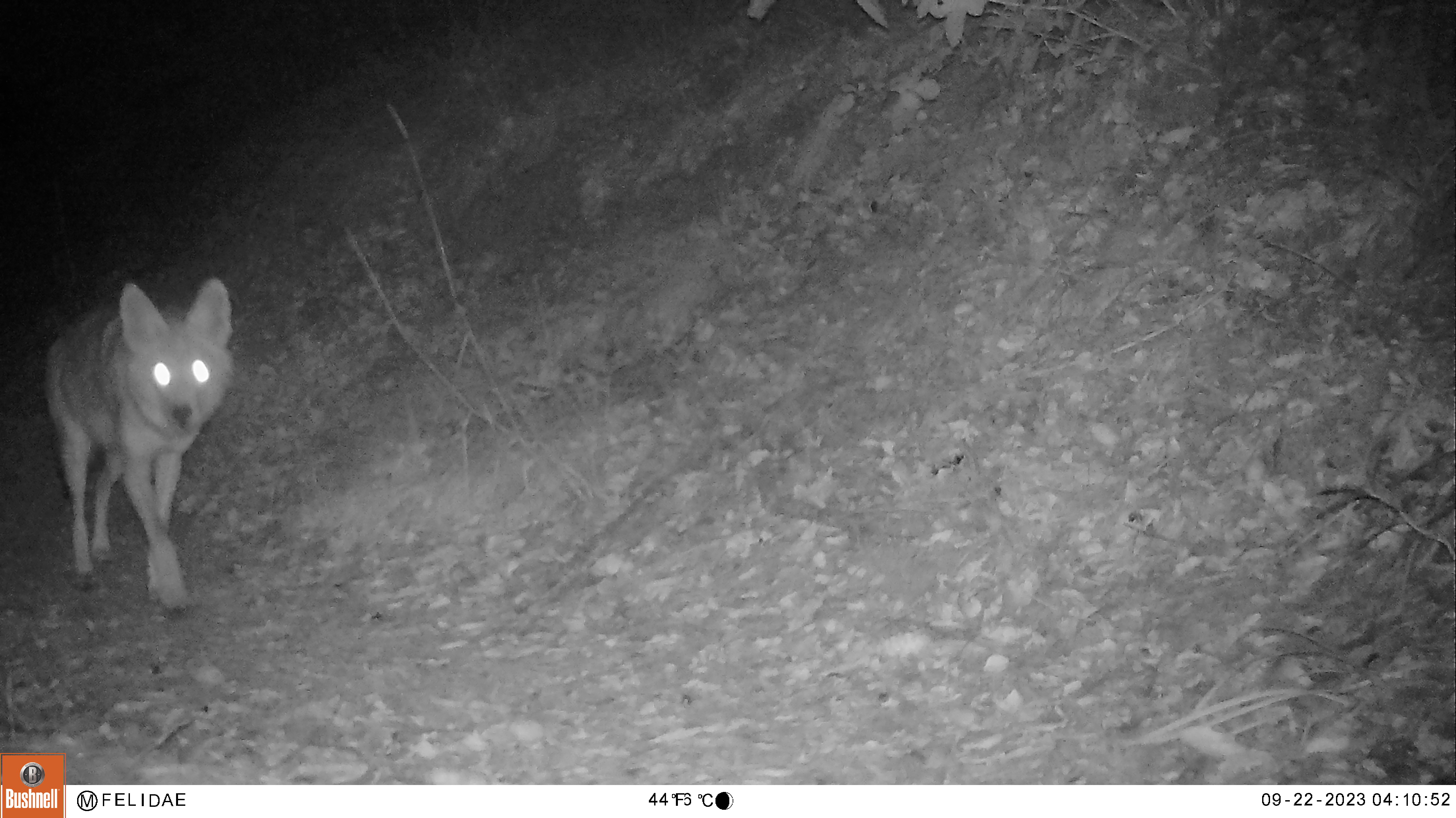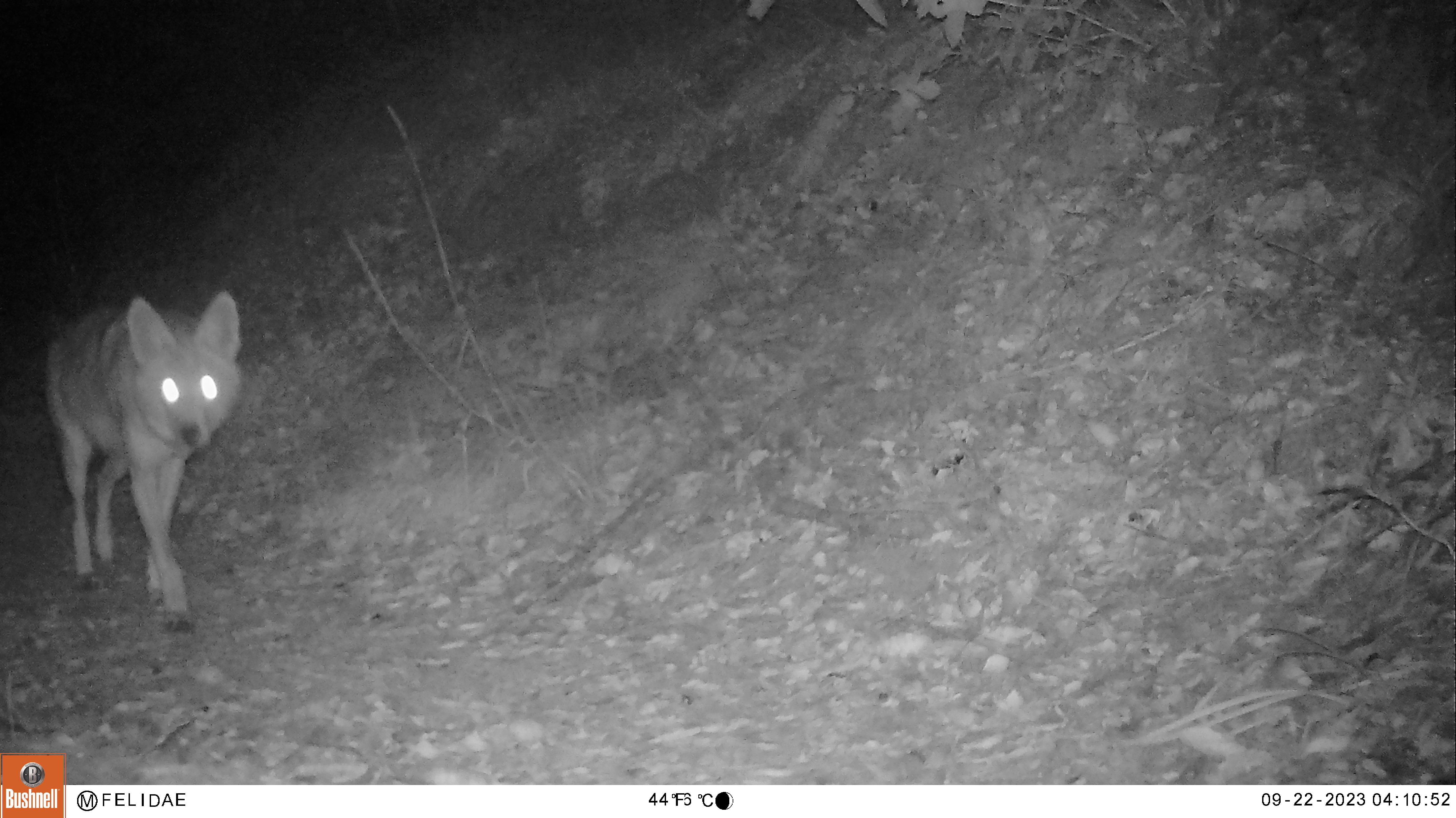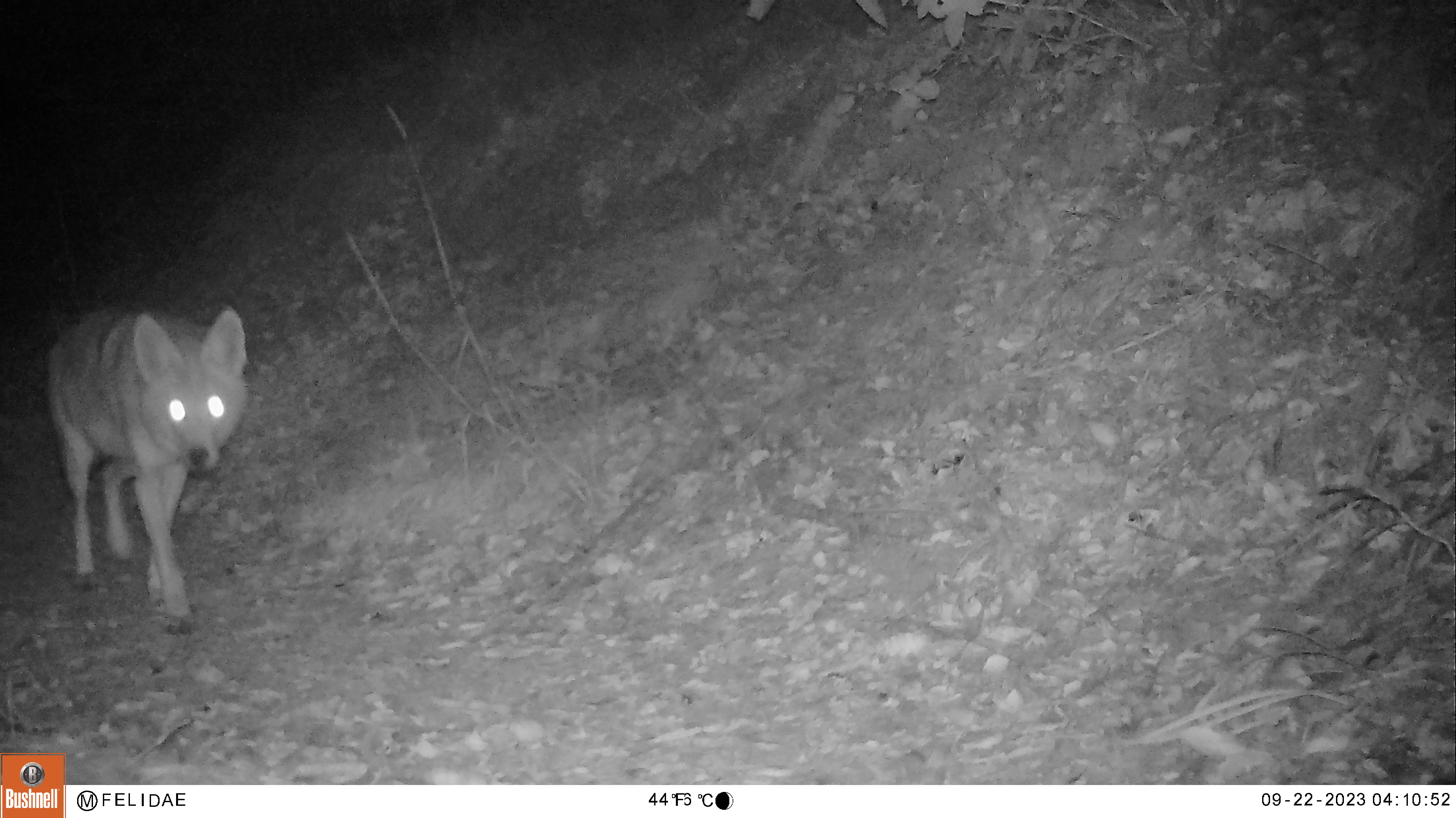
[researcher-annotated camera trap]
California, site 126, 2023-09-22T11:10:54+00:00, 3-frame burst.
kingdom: Animalia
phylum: Chordata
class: Mammalia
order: Carnivora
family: Canidae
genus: Canis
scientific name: Canis latrans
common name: coyote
Coyote (Canis latrans).